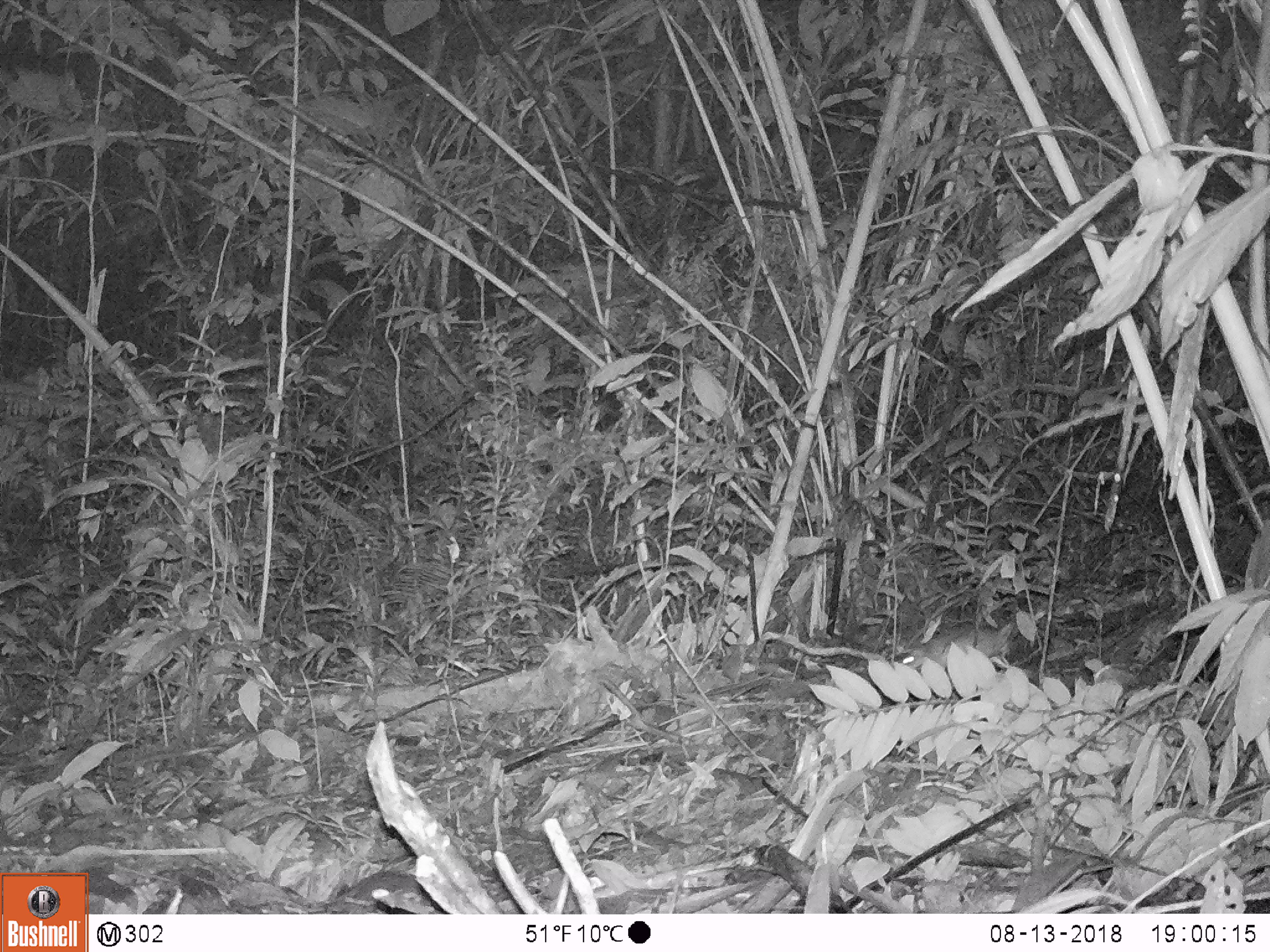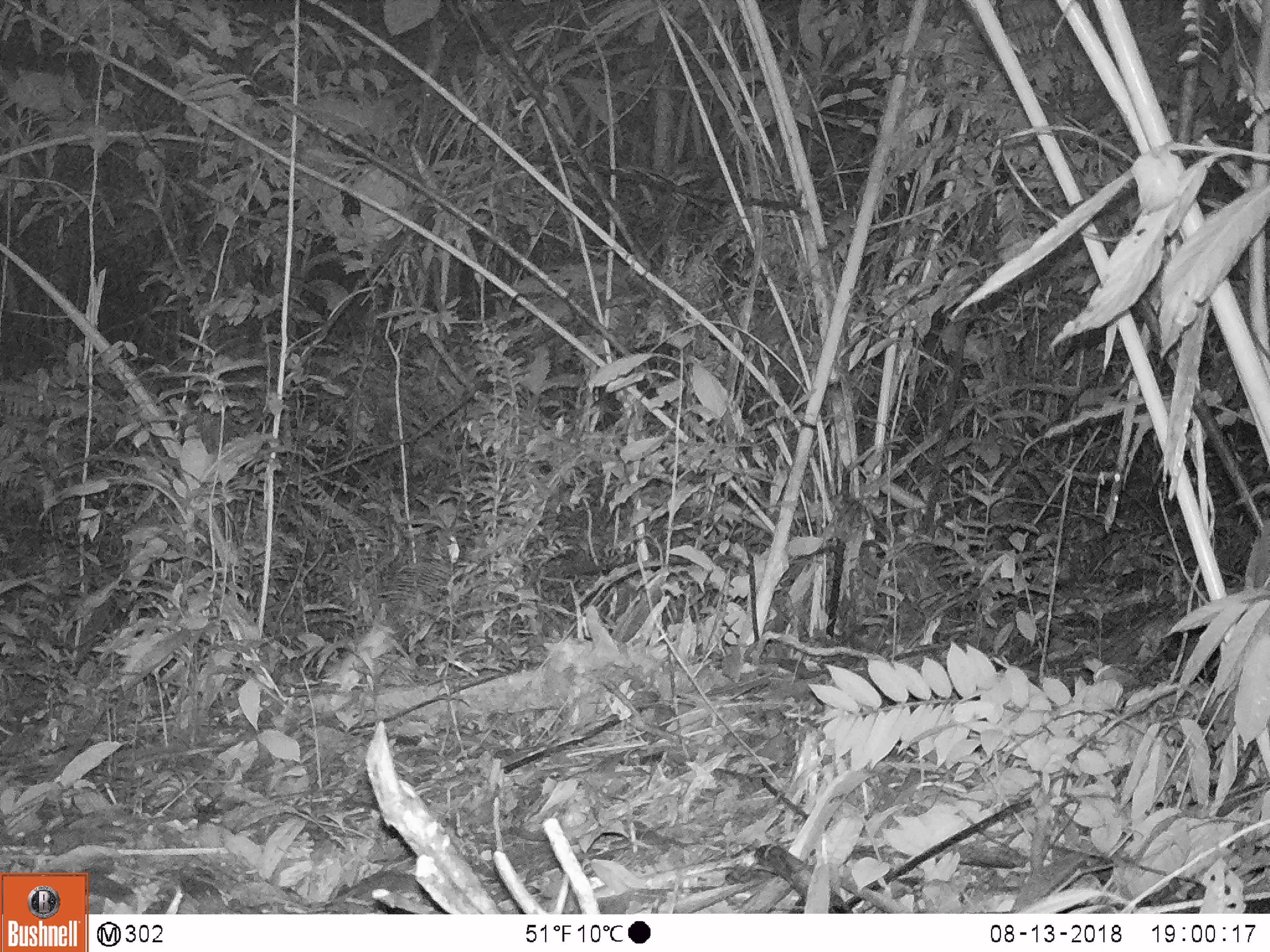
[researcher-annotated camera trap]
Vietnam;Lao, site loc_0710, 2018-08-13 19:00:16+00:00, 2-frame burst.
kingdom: Animalia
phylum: Chordata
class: Mammalia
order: Rodentia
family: Muridae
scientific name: Muridae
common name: old-world mice and rats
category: unidentified murid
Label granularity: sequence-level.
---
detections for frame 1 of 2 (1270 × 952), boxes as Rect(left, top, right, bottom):
unidentified murid: Rect(905, 621, 1013, 669)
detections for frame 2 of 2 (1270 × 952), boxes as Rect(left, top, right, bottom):
unidentified murid: Rect(321, 622, 394, 692)